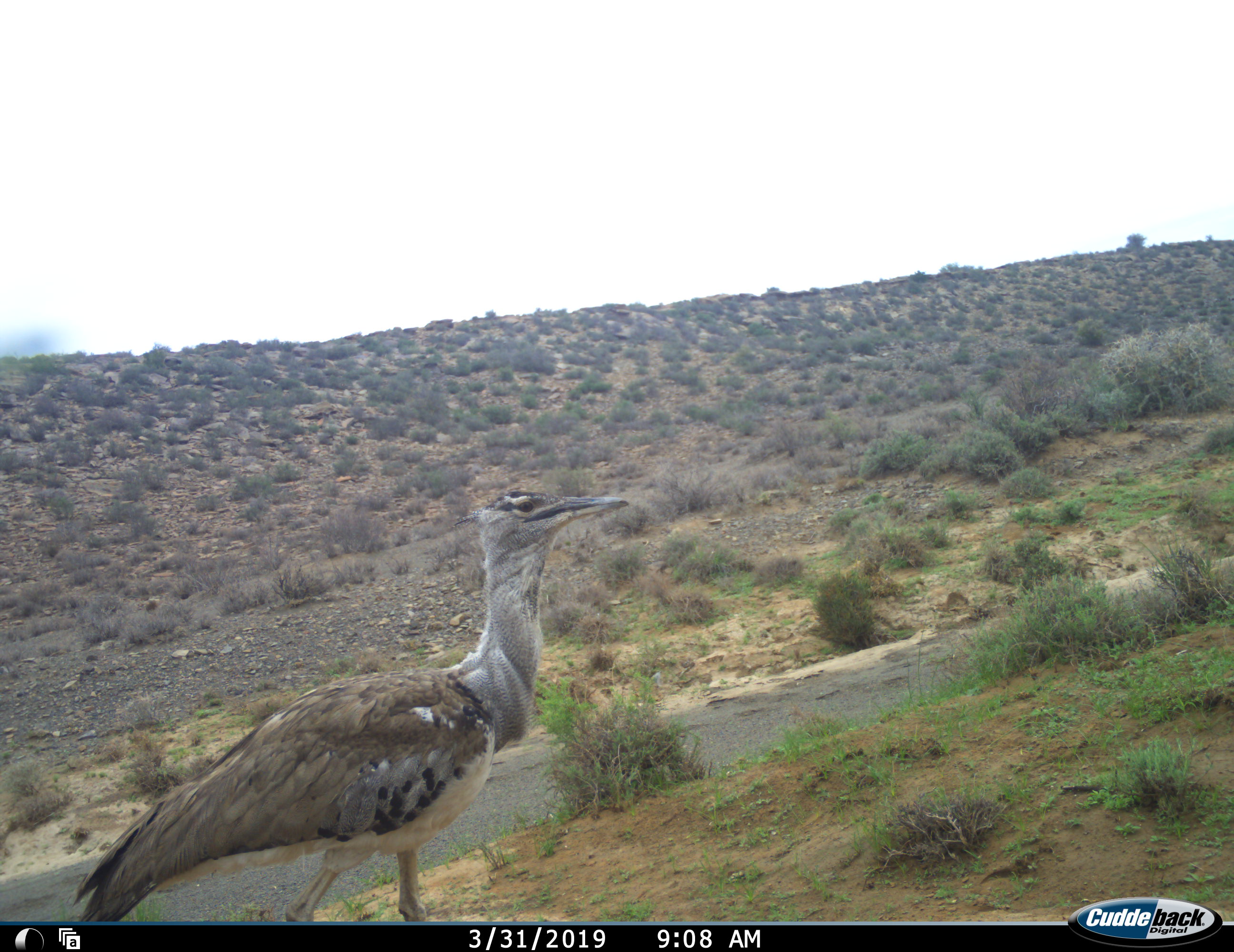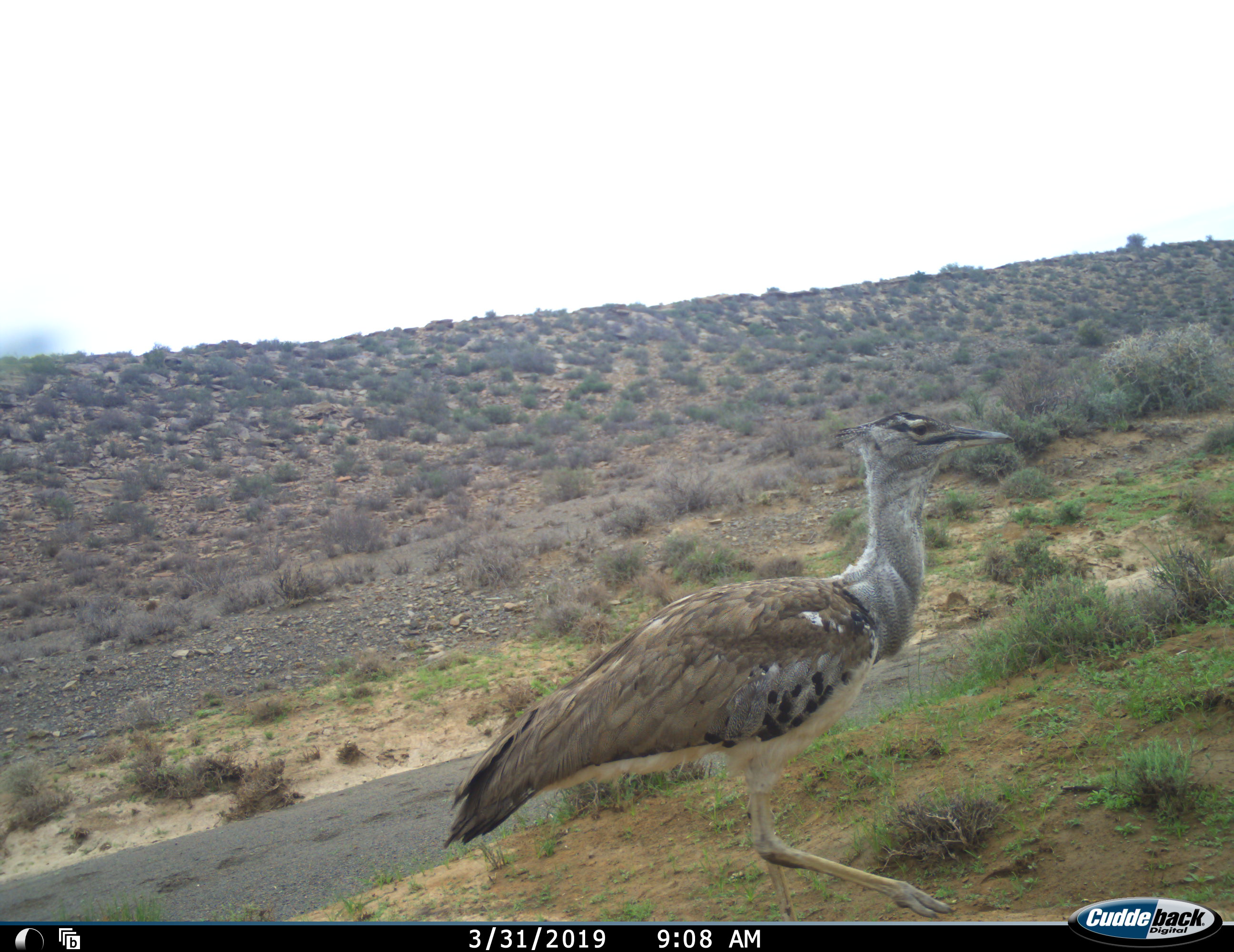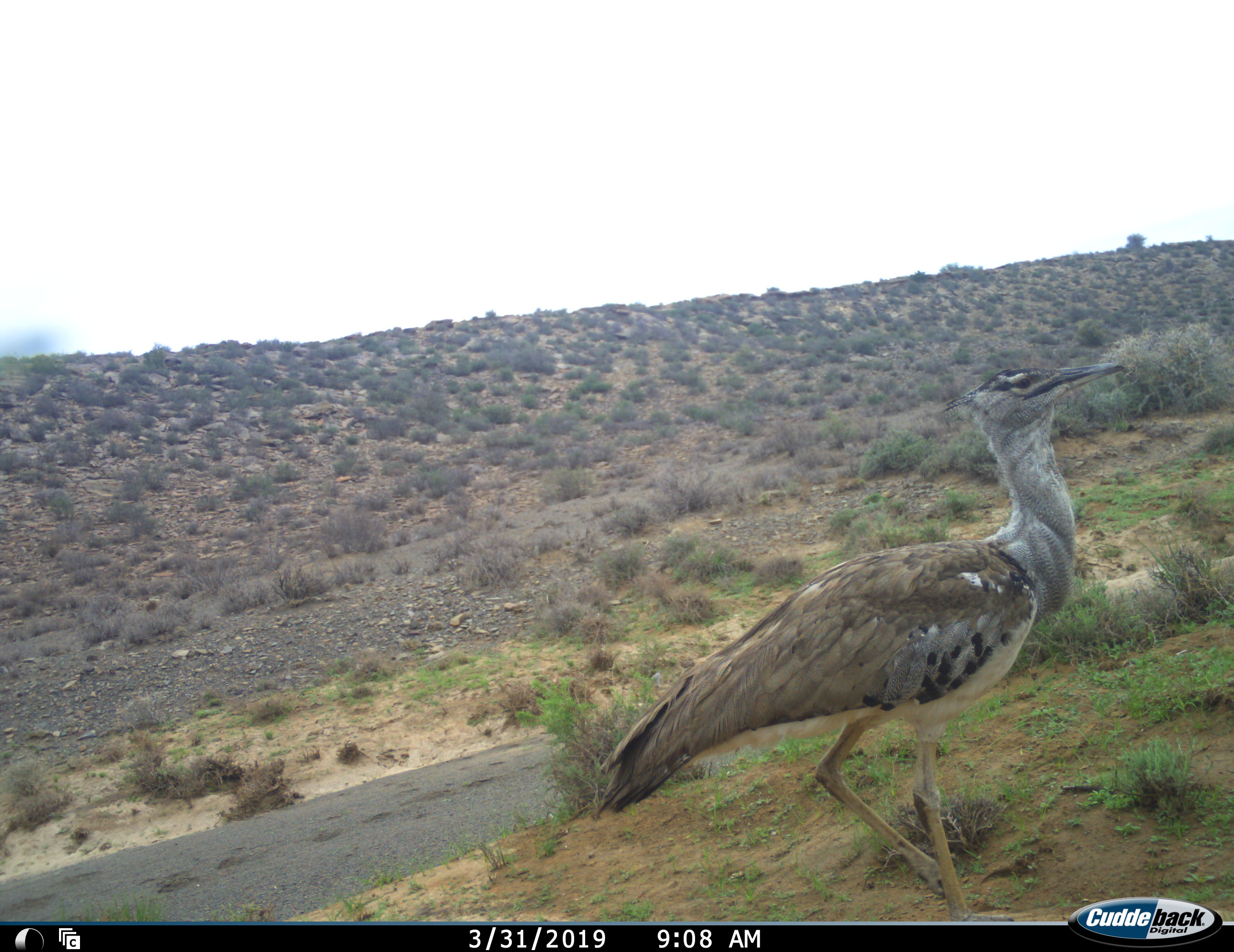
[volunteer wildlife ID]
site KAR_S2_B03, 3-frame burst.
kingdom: Animalia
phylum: Chordata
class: Aves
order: Otidiformes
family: Otididae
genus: Ardeotis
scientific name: Ardeotis kori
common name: kori bustard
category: bustardkori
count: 1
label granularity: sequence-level